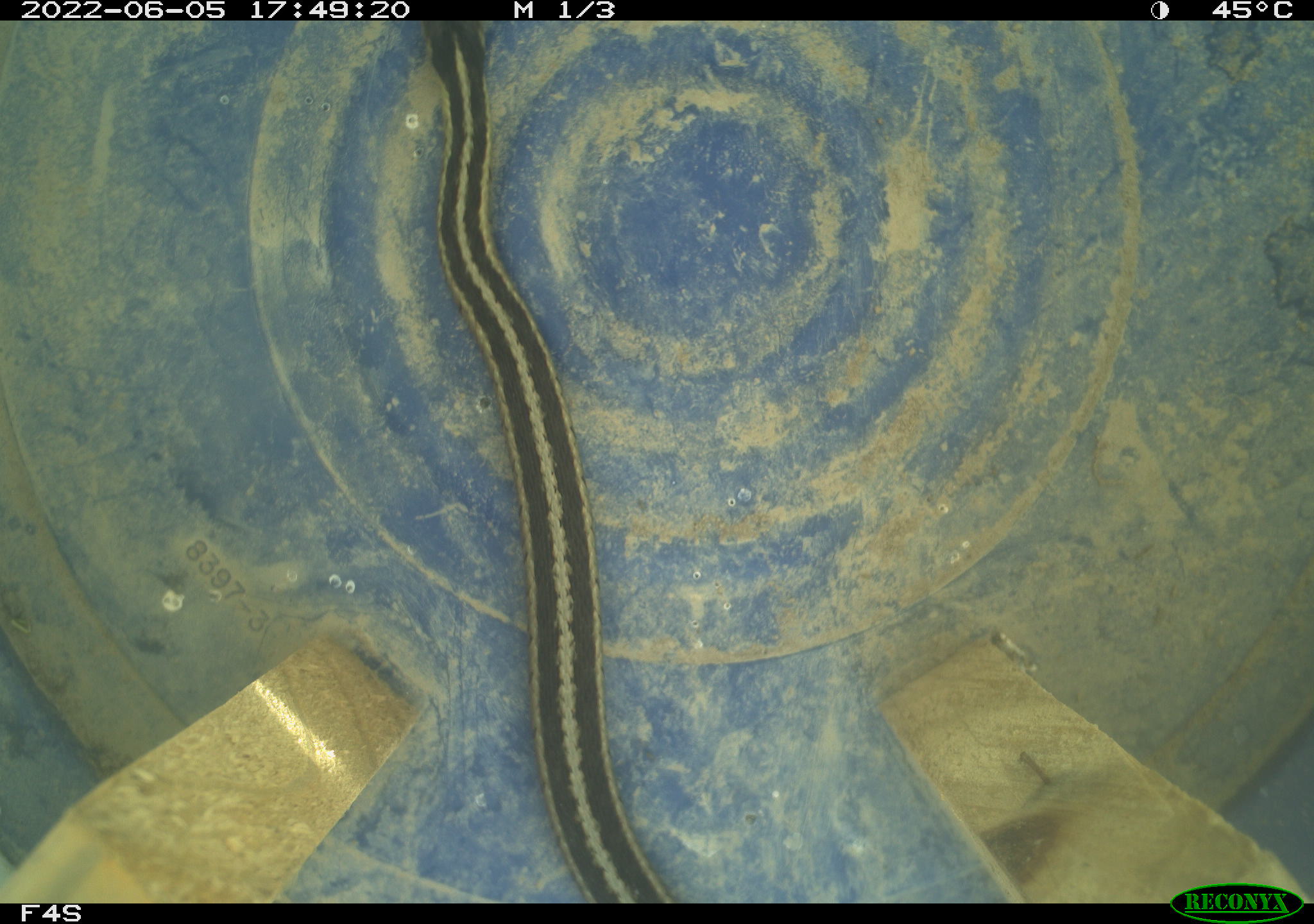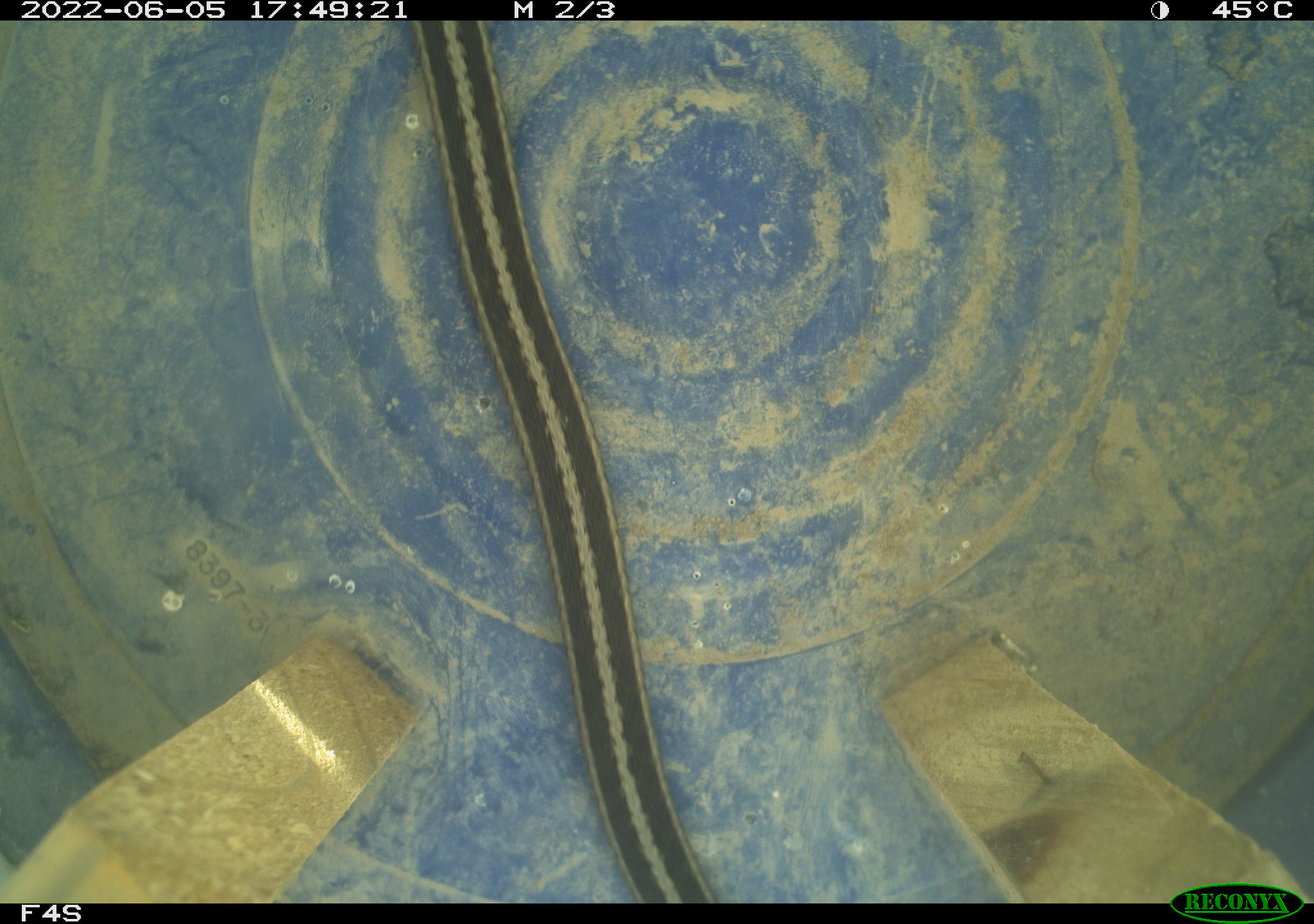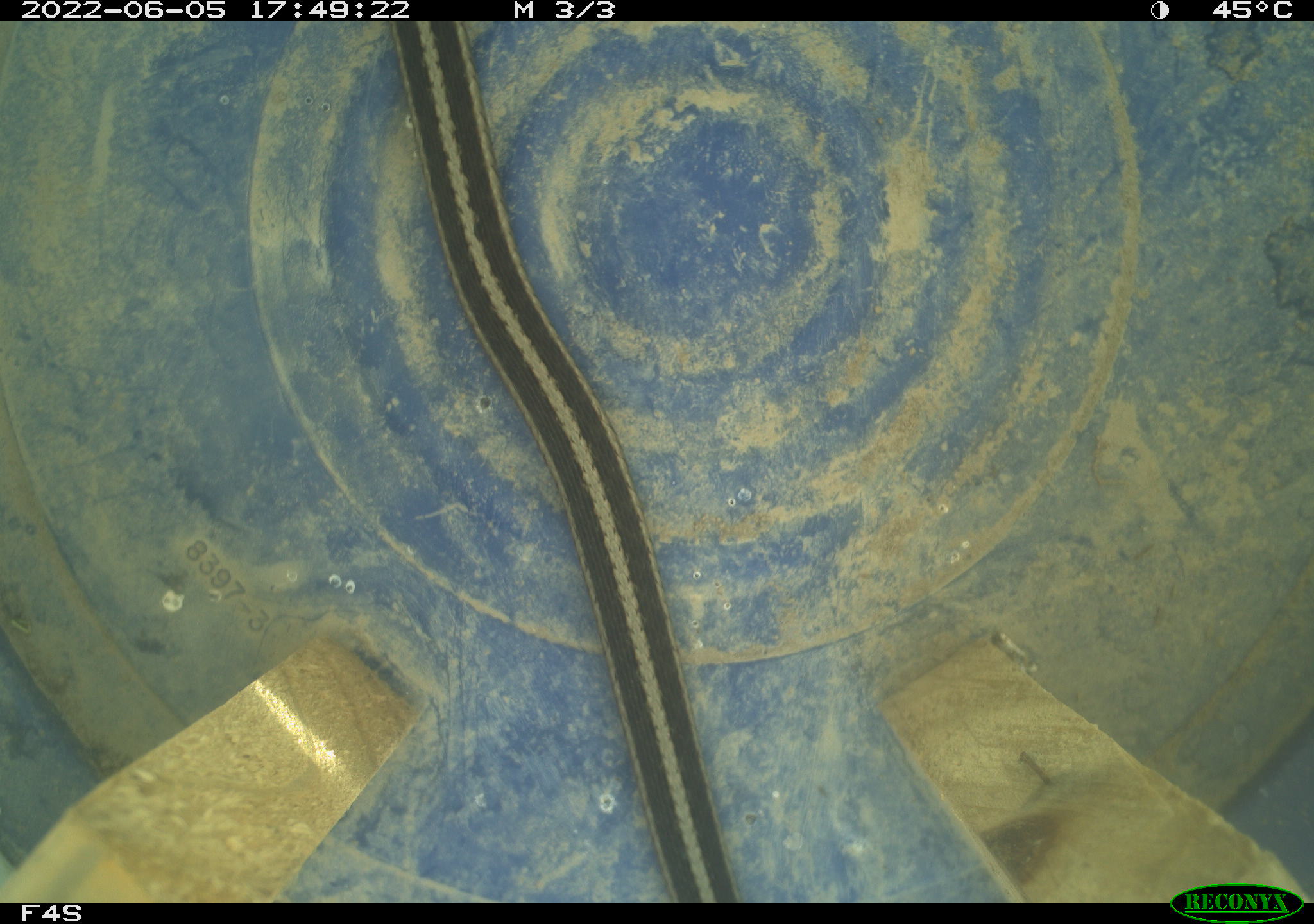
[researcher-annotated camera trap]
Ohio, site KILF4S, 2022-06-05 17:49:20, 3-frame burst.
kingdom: Animalia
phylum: Chordata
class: Reptilia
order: Squamata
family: Colubridae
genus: Thamnophis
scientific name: Thamnophis sirtalis sirtalis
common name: eastern gartersnake